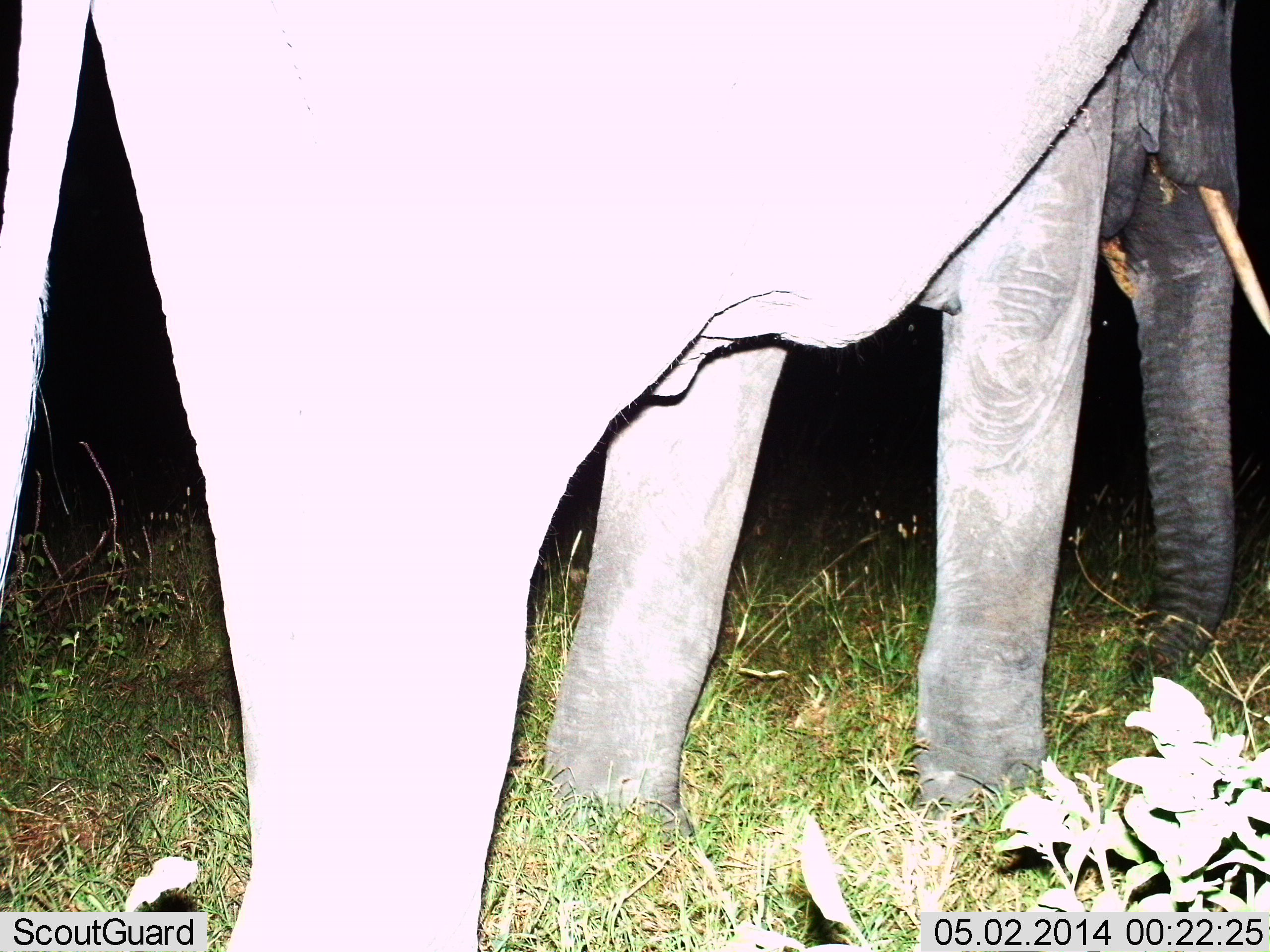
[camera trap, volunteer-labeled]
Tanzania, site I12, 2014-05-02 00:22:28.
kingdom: Animalia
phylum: Chordata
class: Mammalia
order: Proboscidea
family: Elephantidae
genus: Loxodonta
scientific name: Loxodonta africana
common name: african bush elephant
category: elephant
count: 1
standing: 50%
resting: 0%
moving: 60%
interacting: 0%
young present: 0%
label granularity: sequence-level